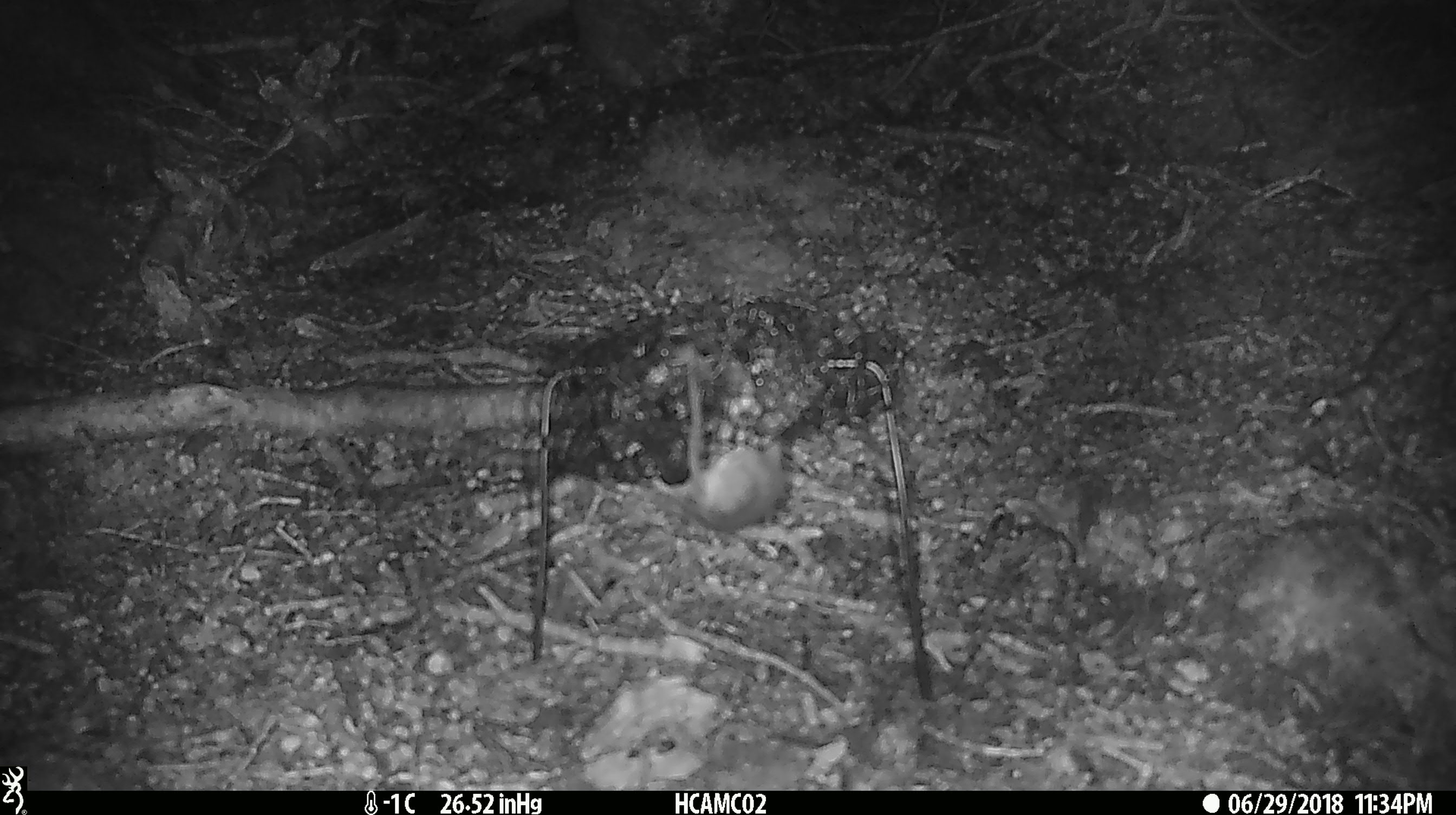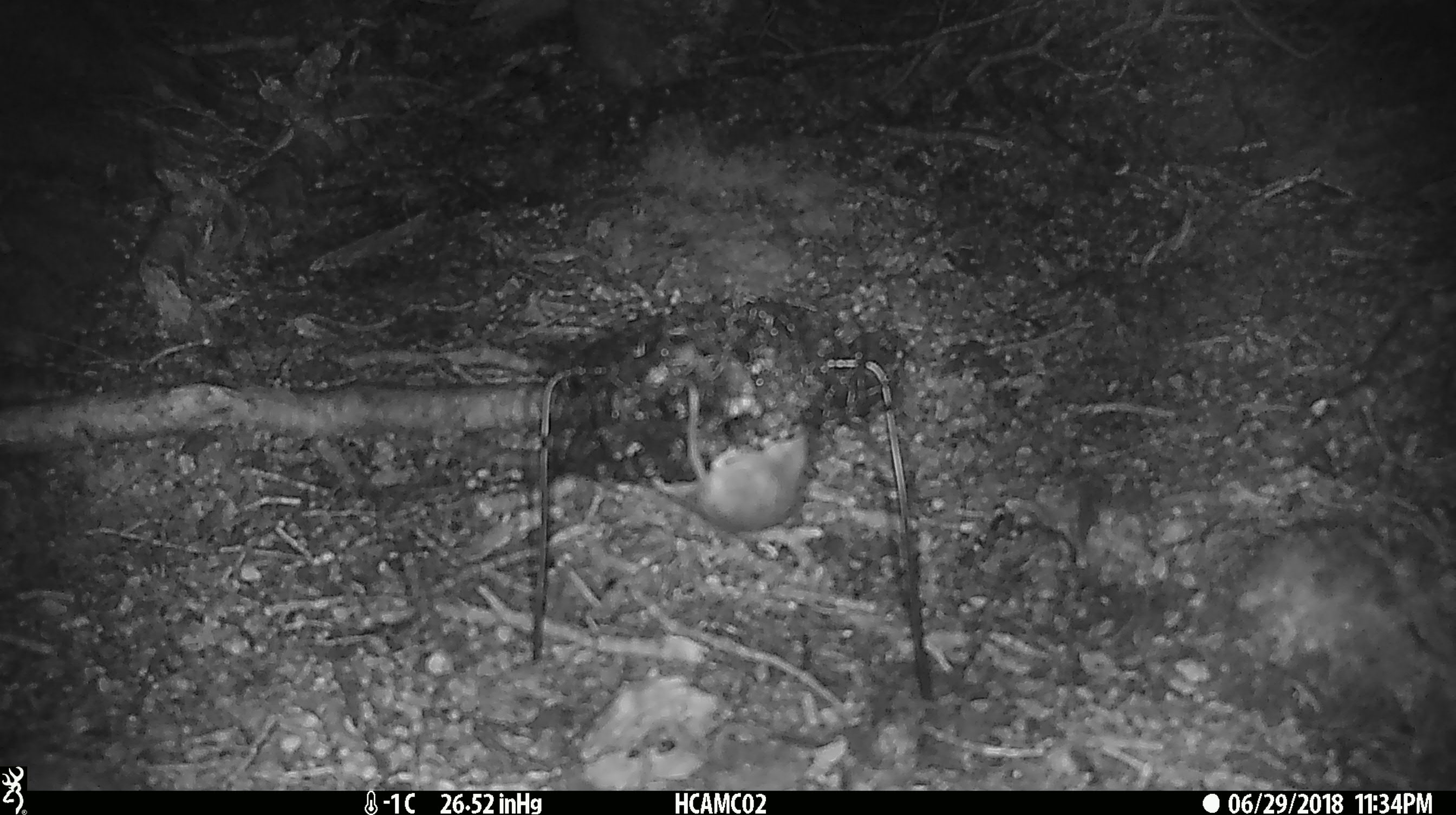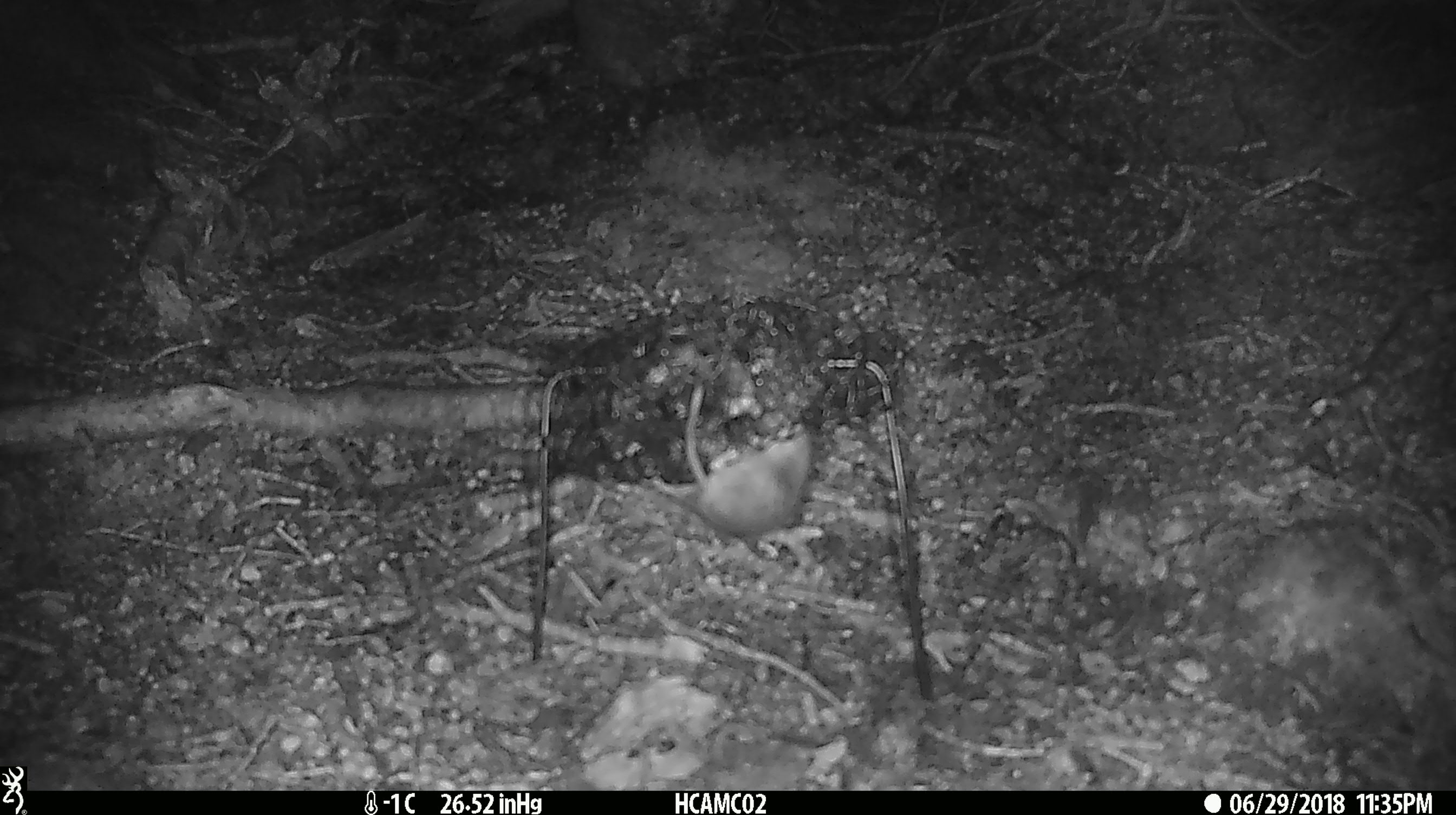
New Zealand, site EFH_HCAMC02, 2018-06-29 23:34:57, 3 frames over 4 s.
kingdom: Animalia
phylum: Chordata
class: Mammalia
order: Rodentia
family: Muridae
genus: Mus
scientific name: Mus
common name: mouse